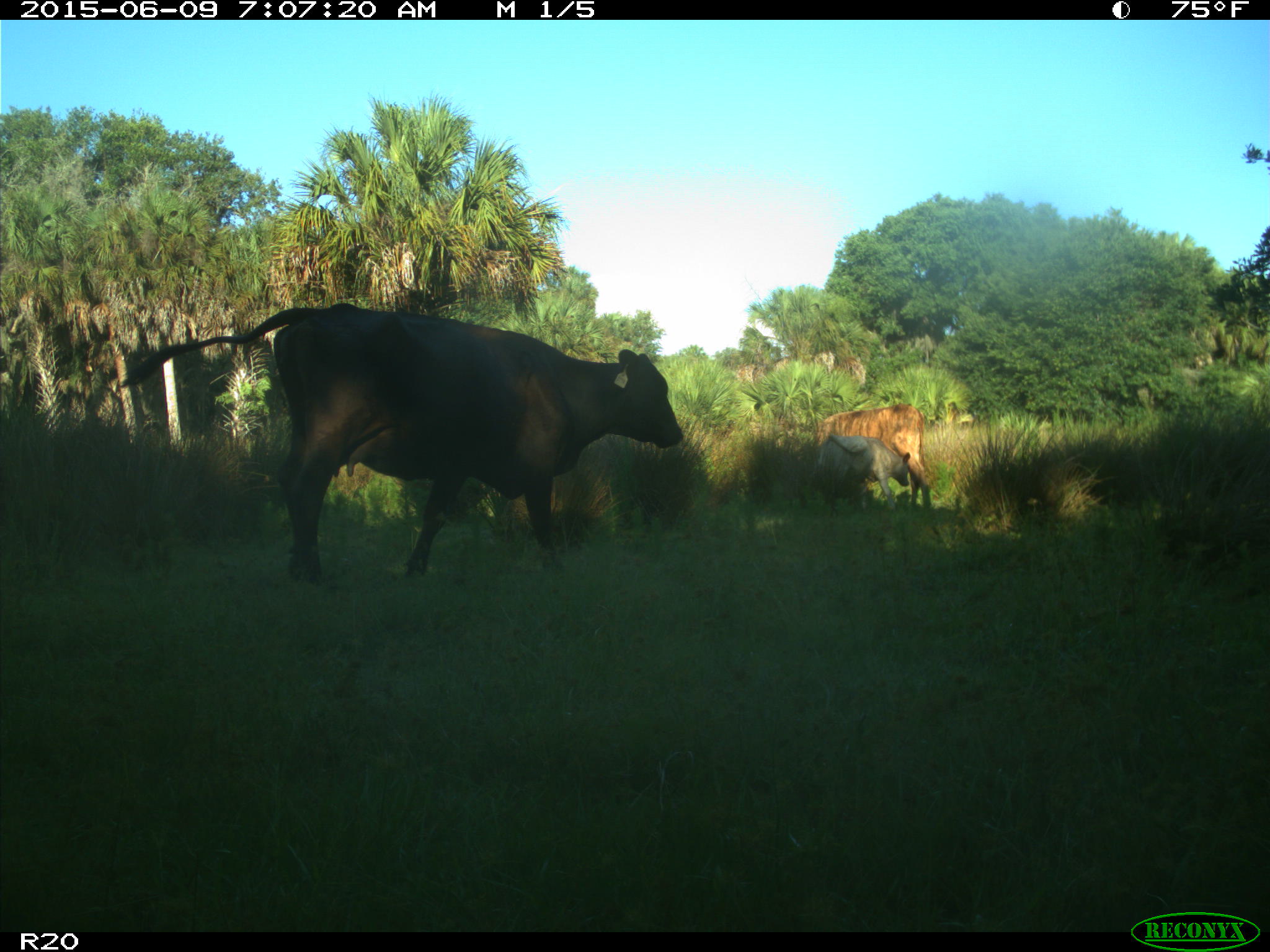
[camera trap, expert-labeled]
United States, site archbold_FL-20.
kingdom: Animalia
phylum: Chordata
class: Mammalia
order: Artiodactyla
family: Bovidae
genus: Bos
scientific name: Bos taurus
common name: domestic cow